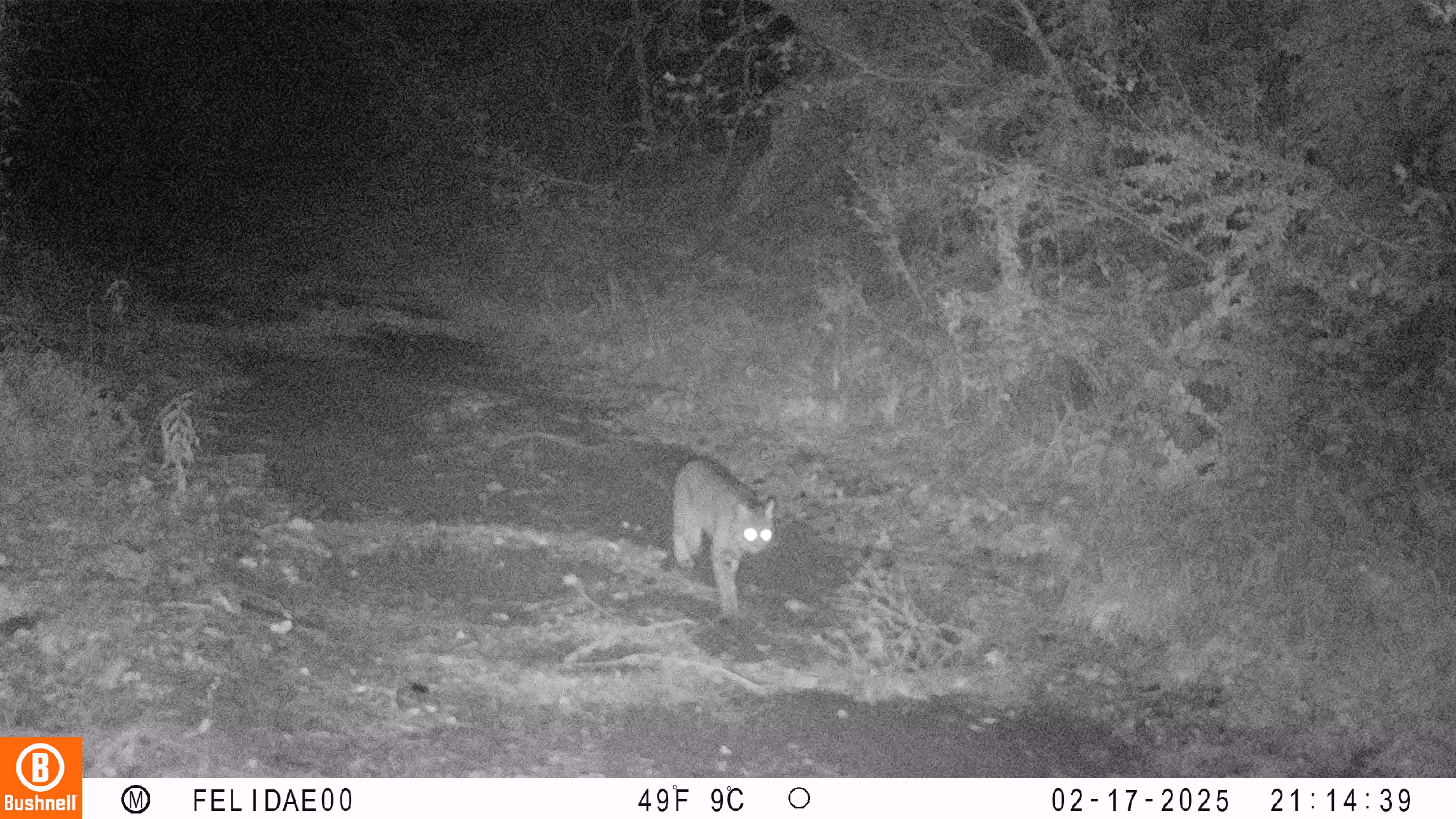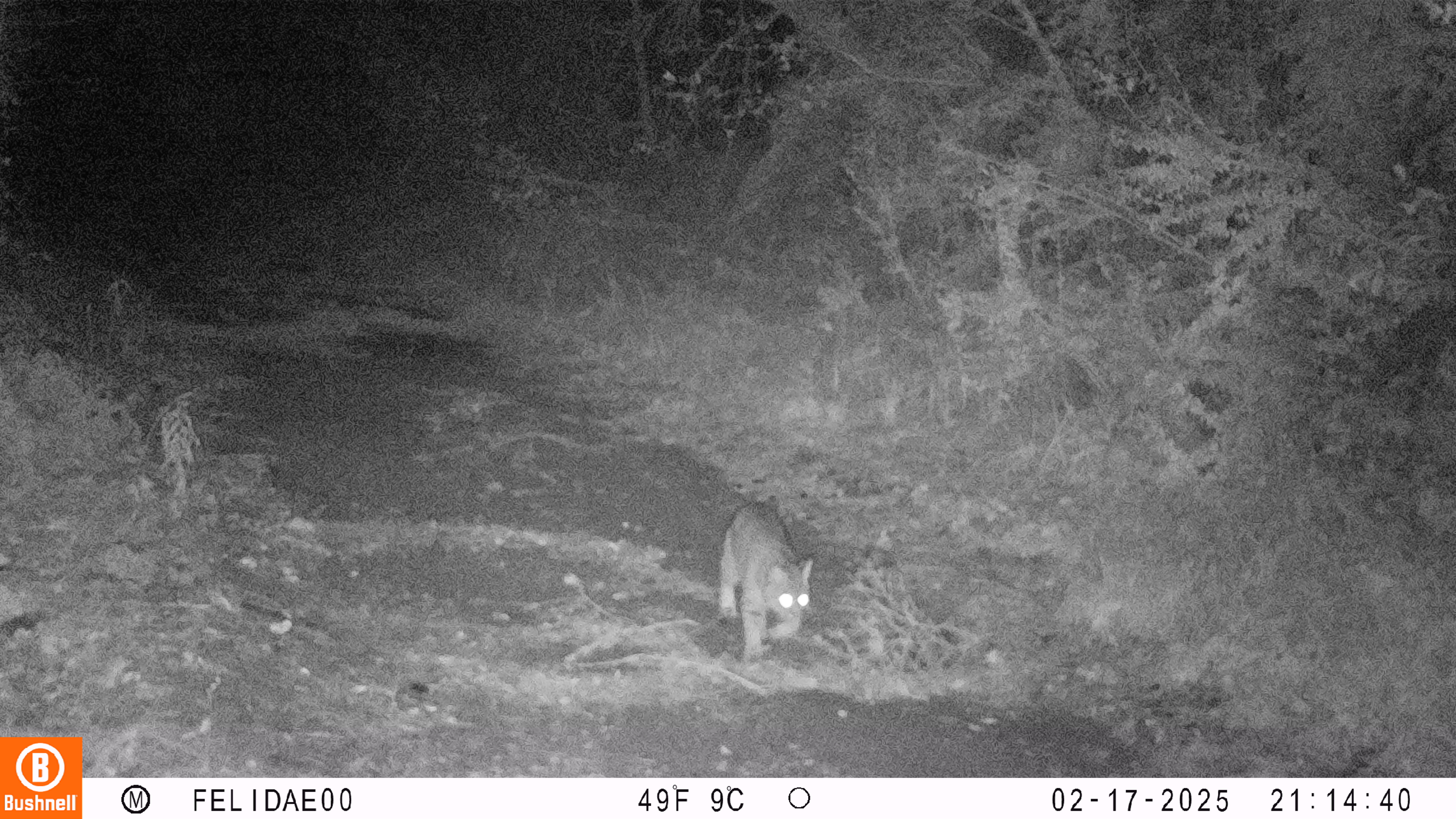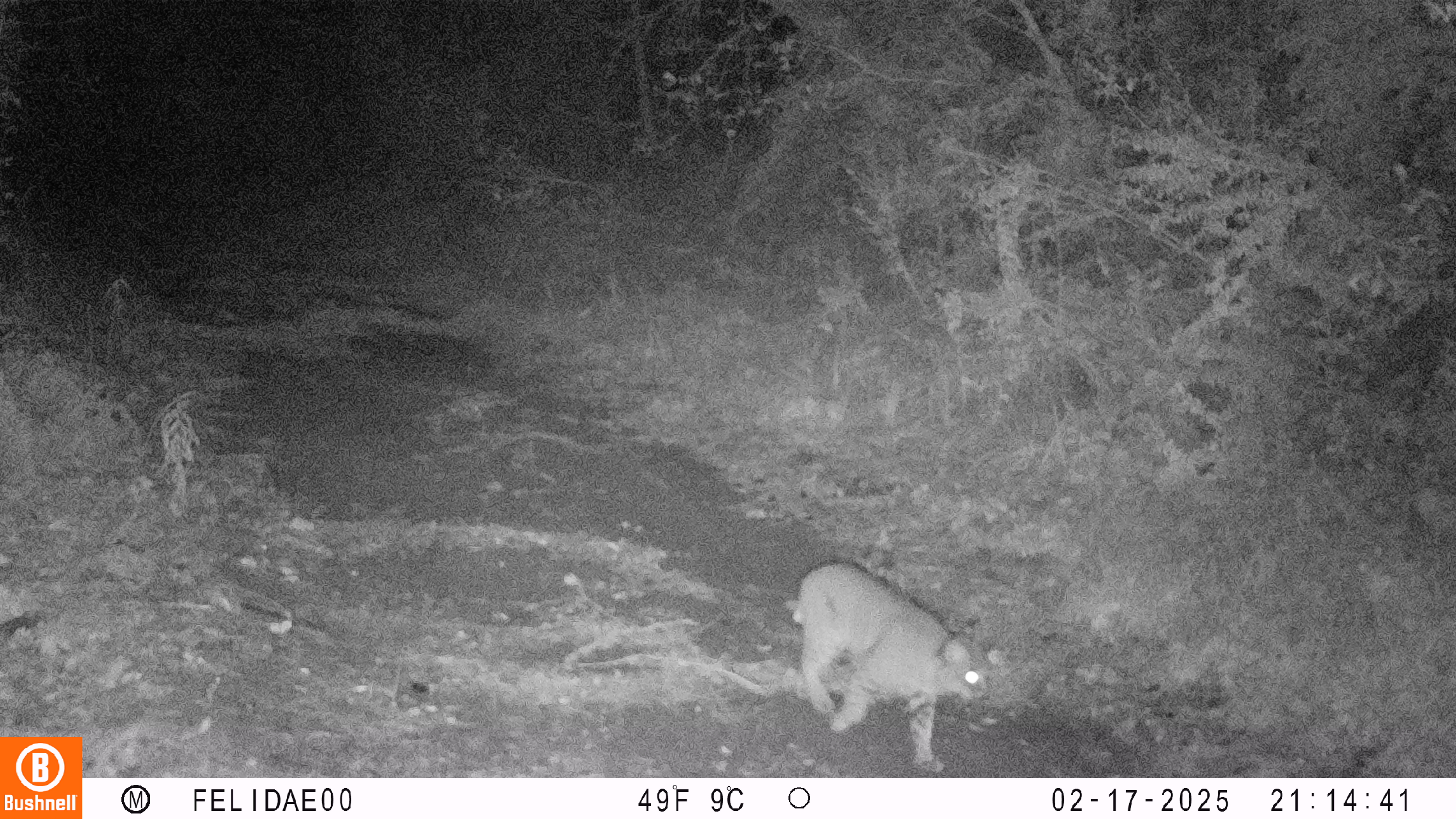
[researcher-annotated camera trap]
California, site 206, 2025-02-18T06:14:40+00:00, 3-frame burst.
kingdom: Animalia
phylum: Chordata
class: Mammalia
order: Carnivora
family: Felidae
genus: Lynx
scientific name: Lynx rufus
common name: bobcat